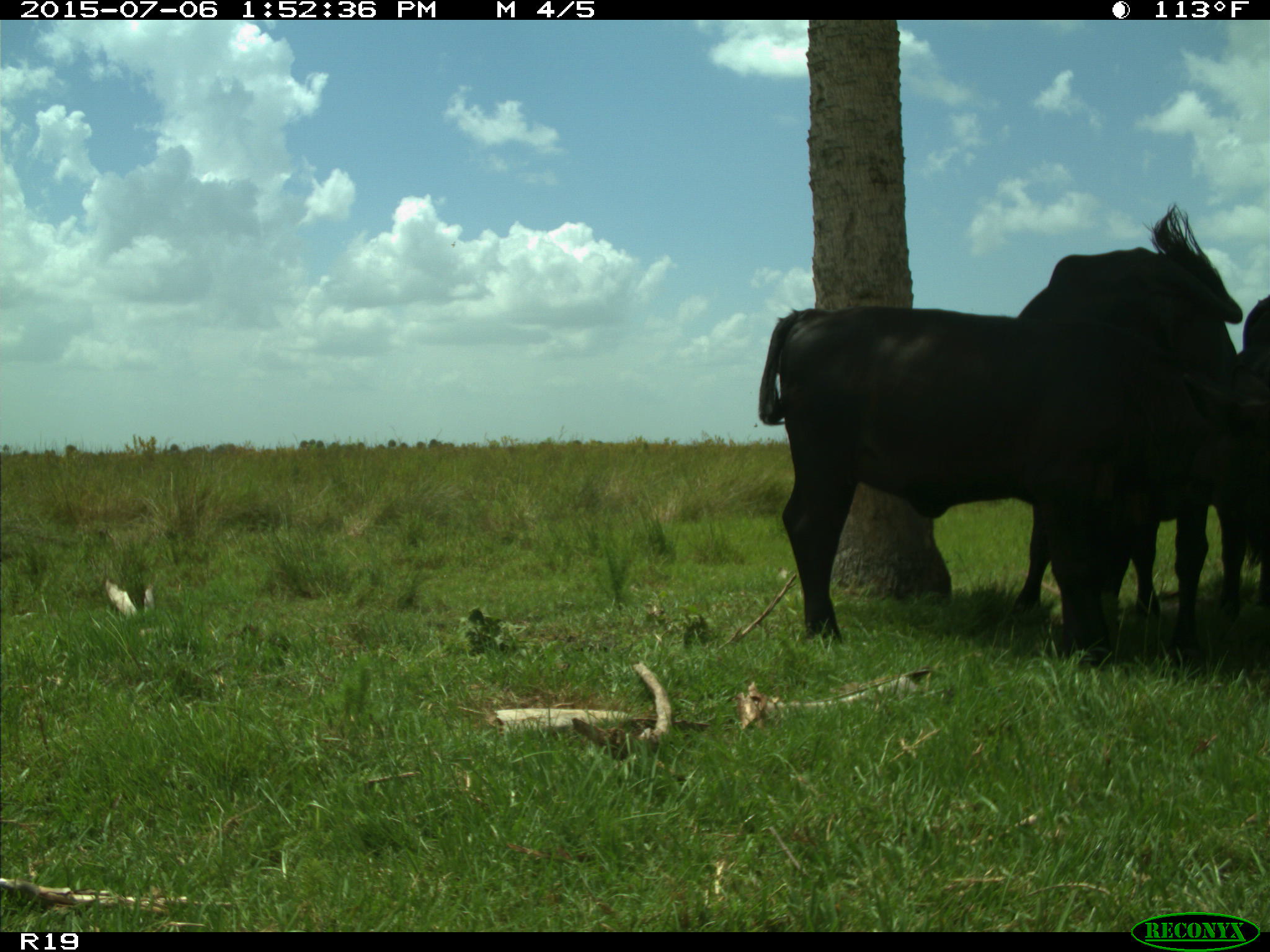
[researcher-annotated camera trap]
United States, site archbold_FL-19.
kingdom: Animalia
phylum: Chordata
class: Mammalia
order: Artiodactyla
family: Bovidae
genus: Bos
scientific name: Bos taurus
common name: domestic cow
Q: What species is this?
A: Bos taurus (domestic cow).